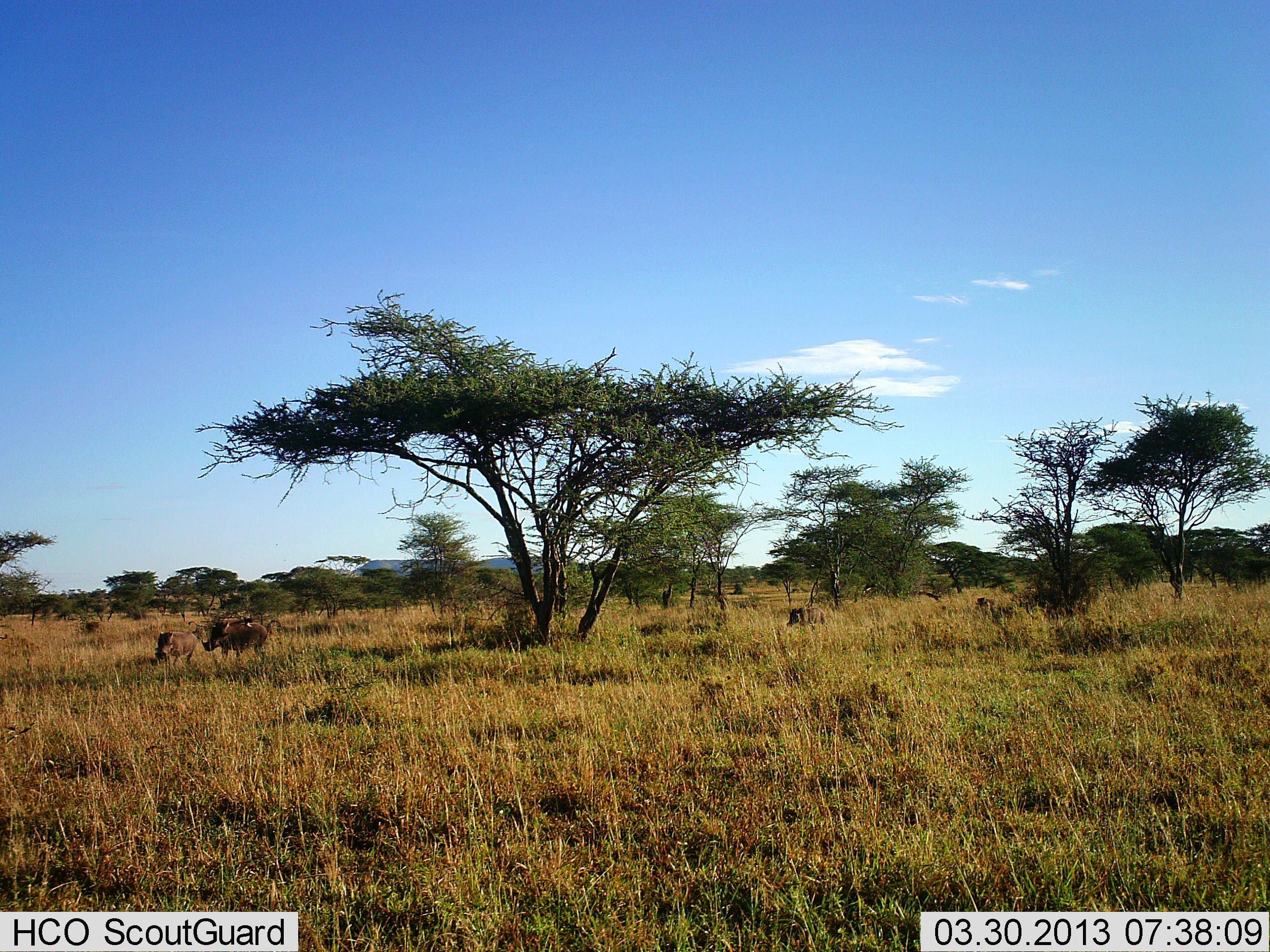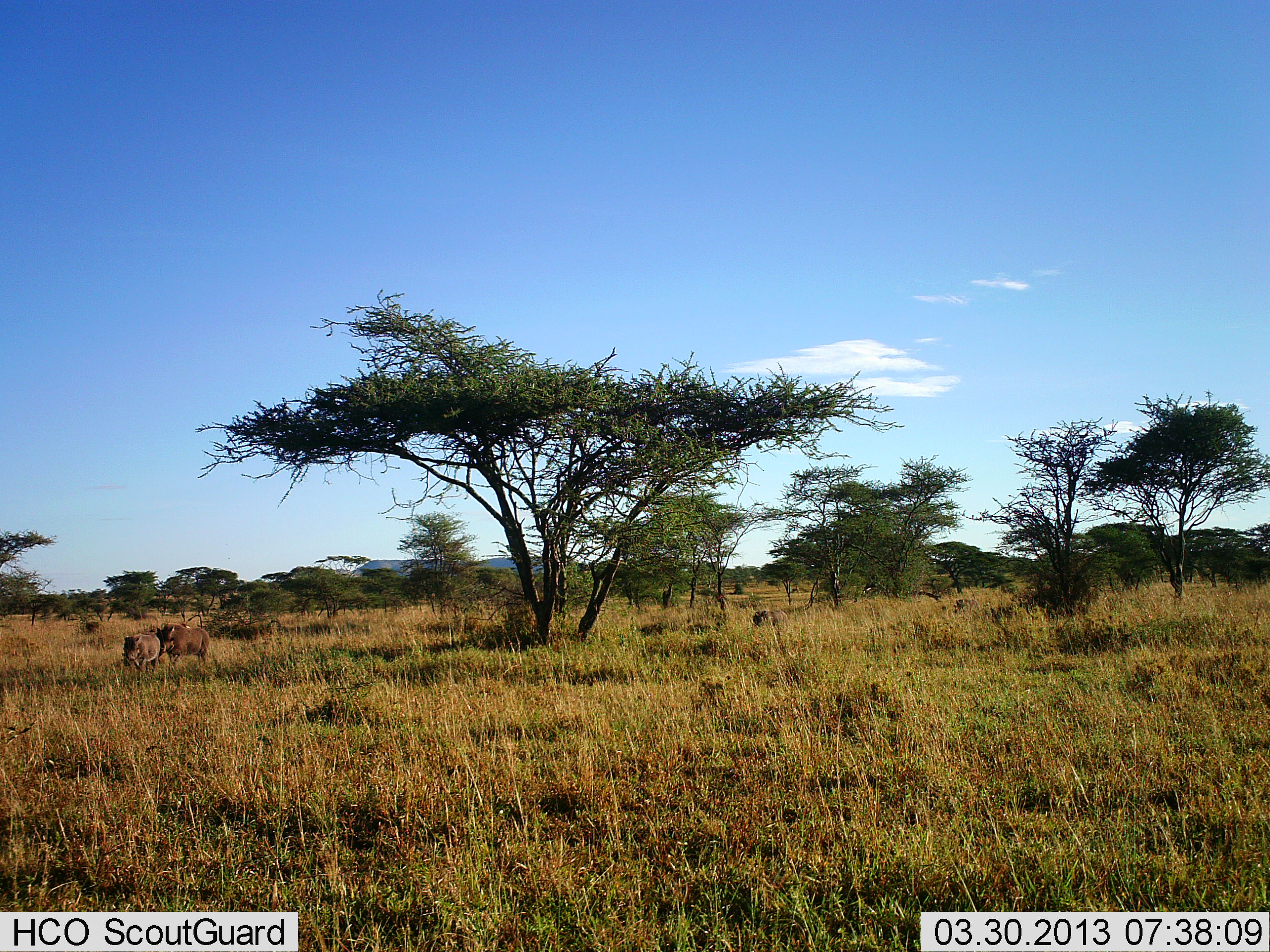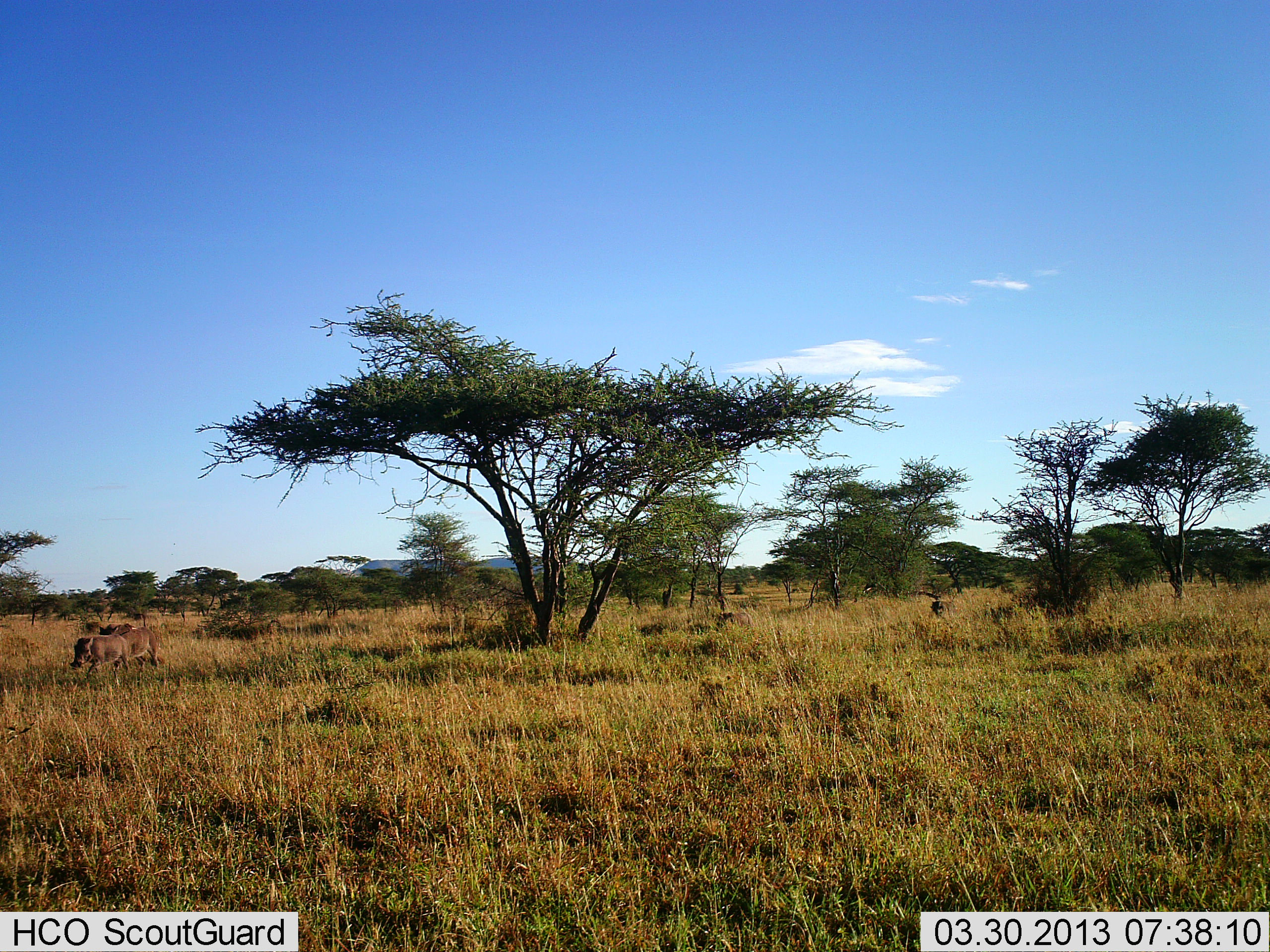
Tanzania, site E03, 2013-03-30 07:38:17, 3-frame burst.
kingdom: Animalia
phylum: Chordata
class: Mammalia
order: Artiodactyla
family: Suidae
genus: Phacochoerus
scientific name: Phacochoerus africanus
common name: warthog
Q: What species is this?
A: Warthog (Phacochoerus africanus).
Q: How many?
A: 4.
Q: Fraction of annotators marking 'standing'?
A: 6%.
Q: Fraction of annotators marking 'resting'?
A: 0%.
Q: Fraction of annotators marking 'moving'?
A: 94%.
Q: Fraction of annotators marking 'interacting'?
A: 0%.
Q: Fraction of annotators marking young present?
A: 12%.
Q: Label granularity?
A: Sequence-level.